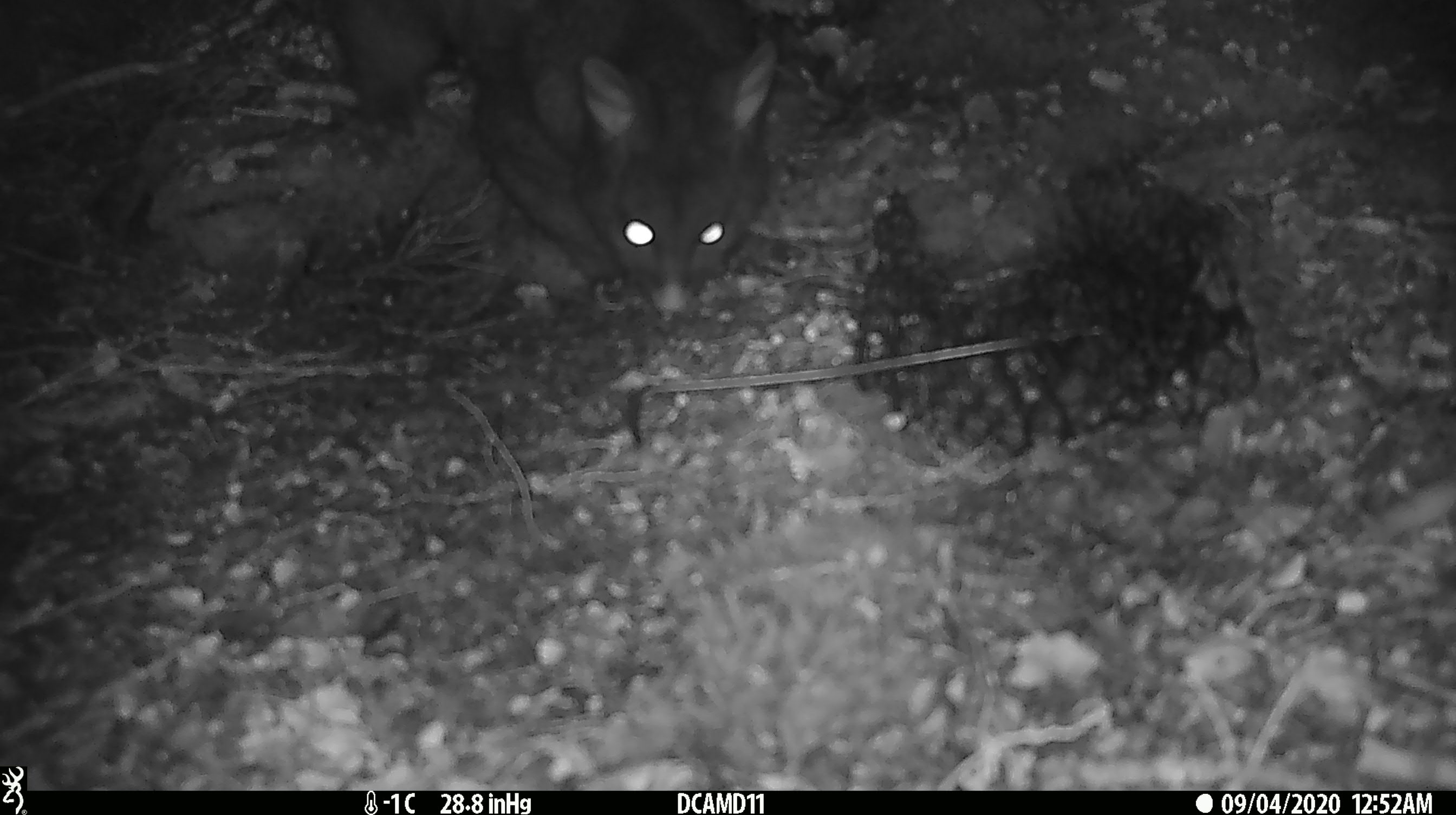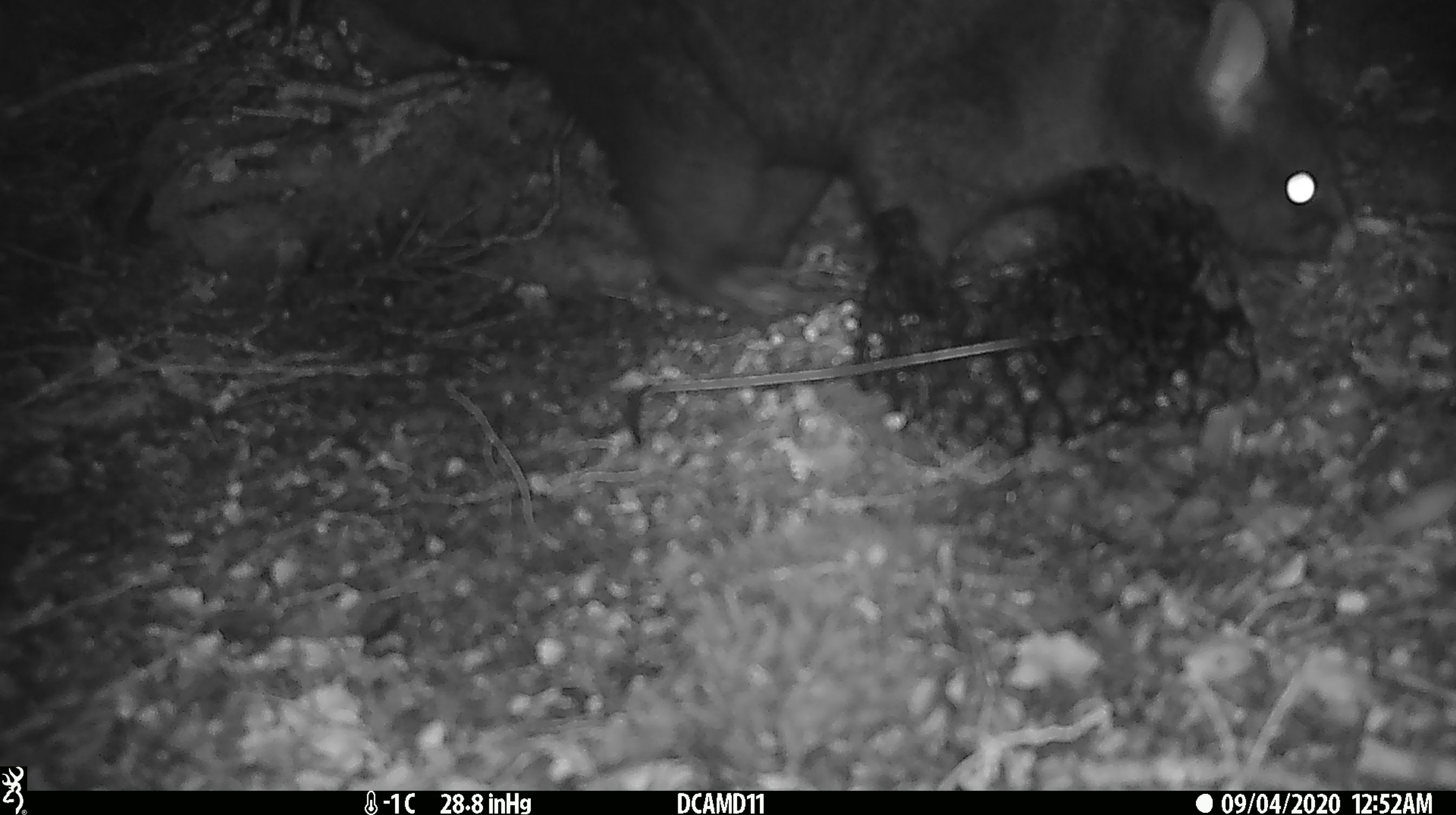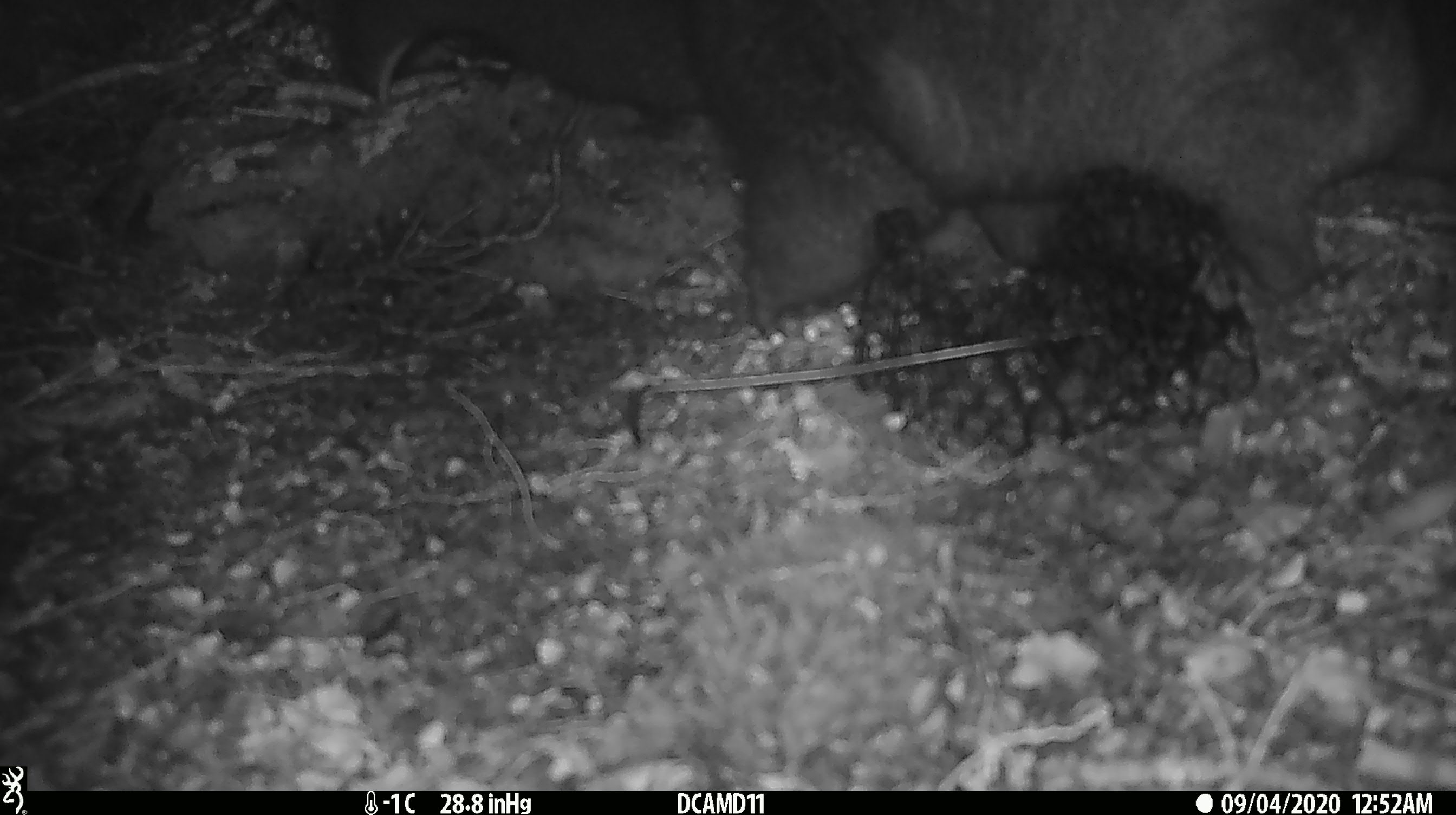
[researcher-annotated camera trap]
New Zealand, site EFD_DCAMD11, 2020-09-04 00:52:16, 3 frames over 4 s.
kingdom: Animalia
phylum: Chordata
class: Mammalia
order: Diprotodontia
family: Phalangeridae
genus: Trichosurus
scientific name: Trichosurus vulpecula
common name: common brushtail possum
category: possum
Possum (common brushtail possum) (Trichosurus vulpecula).